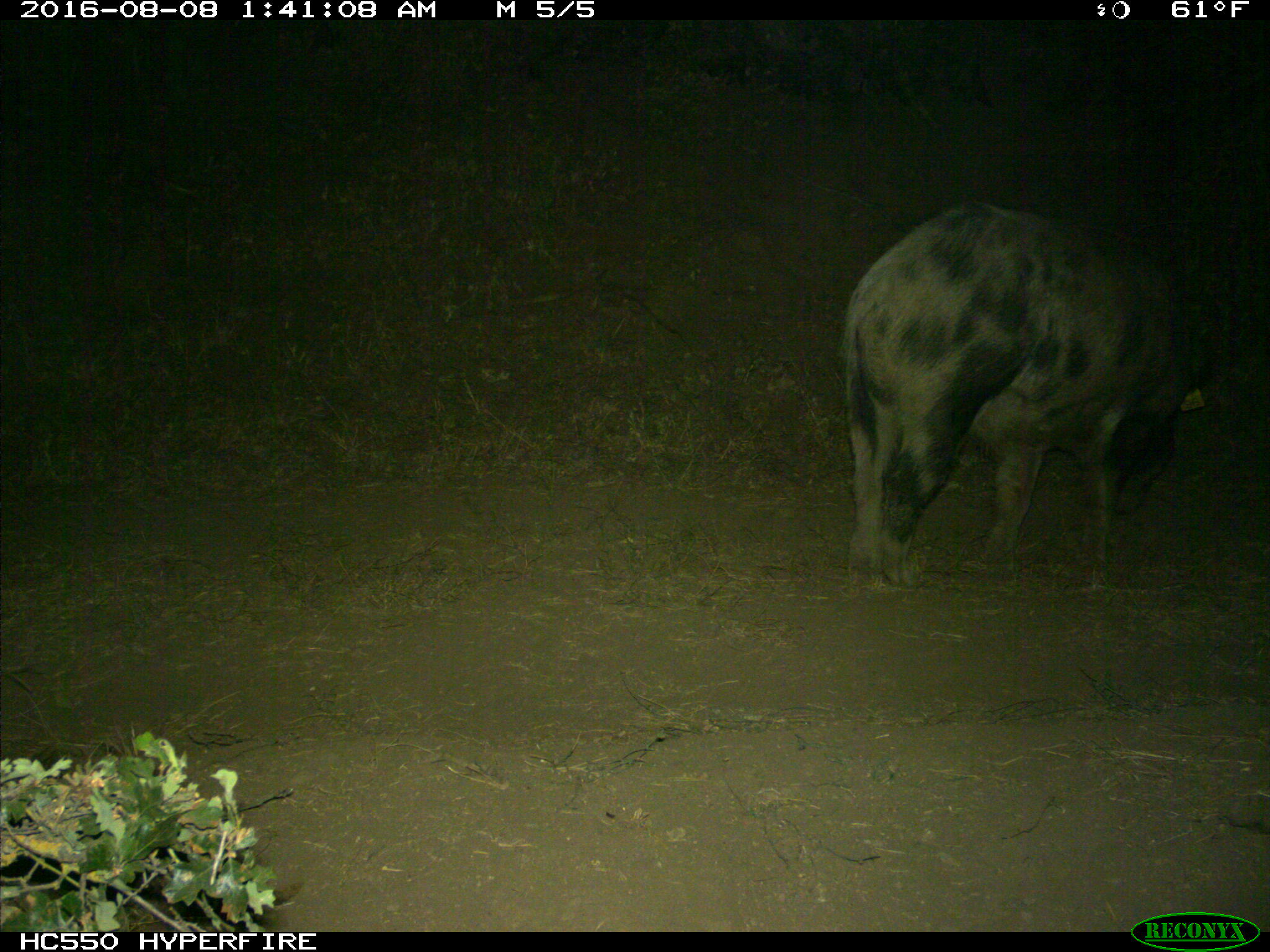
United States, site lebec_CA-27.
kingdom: Animalia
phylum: Chordata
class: Mammalia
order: Artiodactyla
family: Suidae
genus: Sus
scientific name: Sus scrofa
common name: wild boar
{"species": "Sus scrofa (wild boar)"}